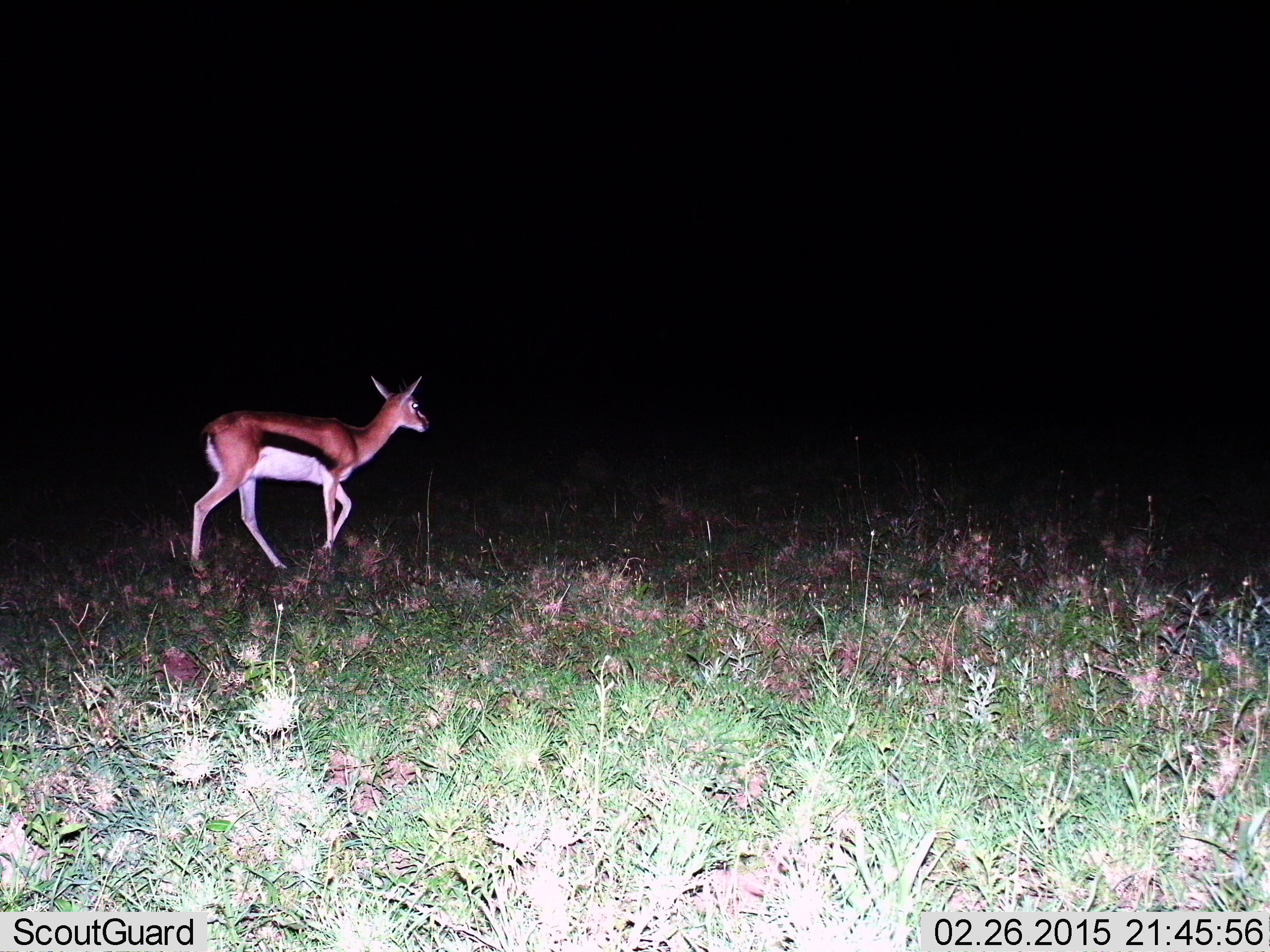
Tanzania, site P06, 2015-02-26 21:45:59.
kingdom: Animalia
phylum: Chordata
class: Mammalia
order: Artiodactyla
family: Bovidae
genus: Eudorcas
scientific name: Eudorcas thomsonii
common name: thomson's gazelle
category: gazellethomsons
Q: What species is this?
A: Gazellethomsons (thomson's gazelle) (Eudorcas thomsonii).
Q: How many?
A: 1.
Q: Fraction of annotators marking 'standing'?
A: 10%.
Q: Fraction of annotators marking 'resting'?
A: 0%.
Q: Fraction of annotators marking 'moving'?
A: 90%.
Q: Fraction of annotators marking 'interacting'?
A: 0%.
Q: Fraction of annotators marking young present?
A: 0%.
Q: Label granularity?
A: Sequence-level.